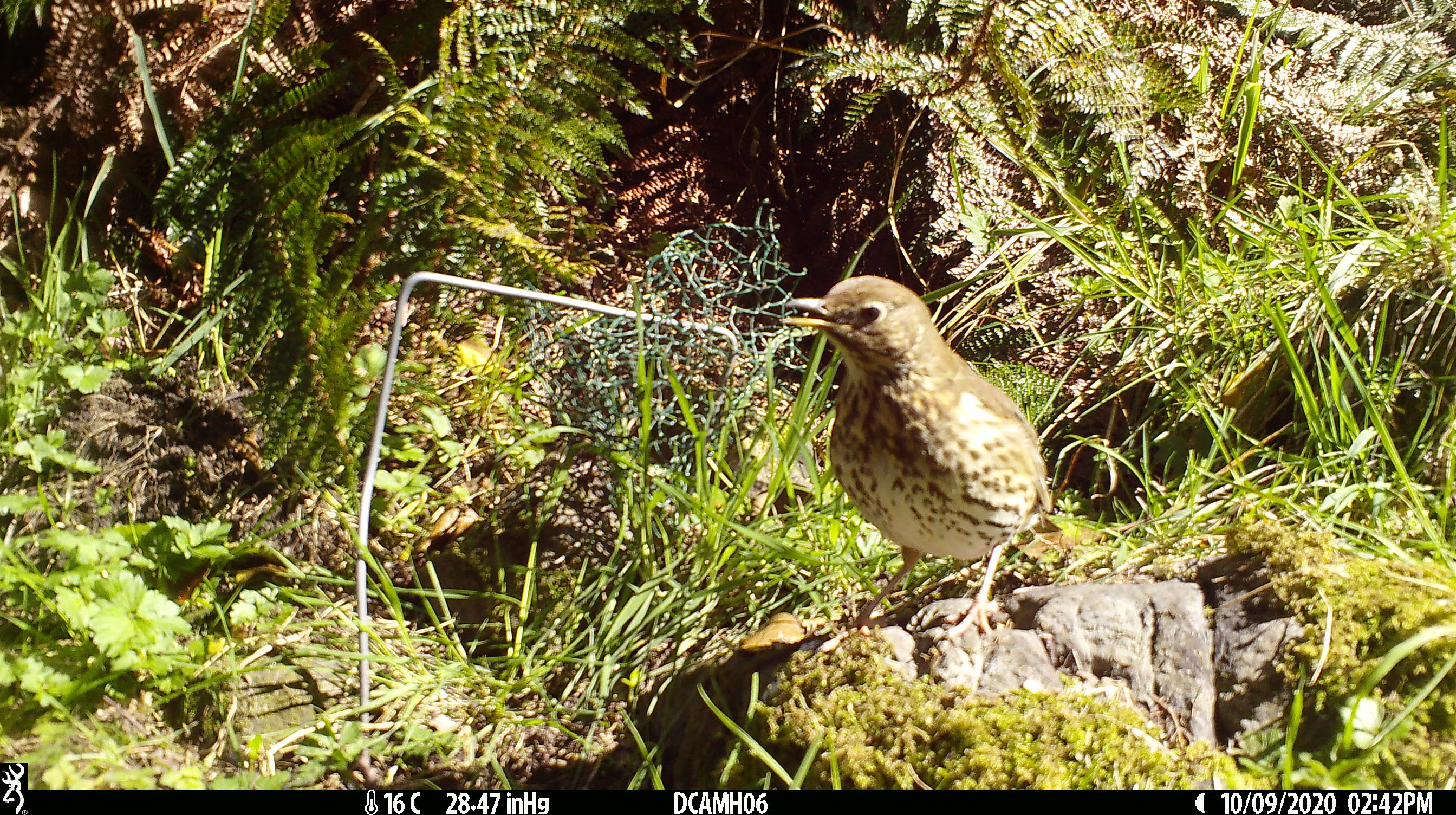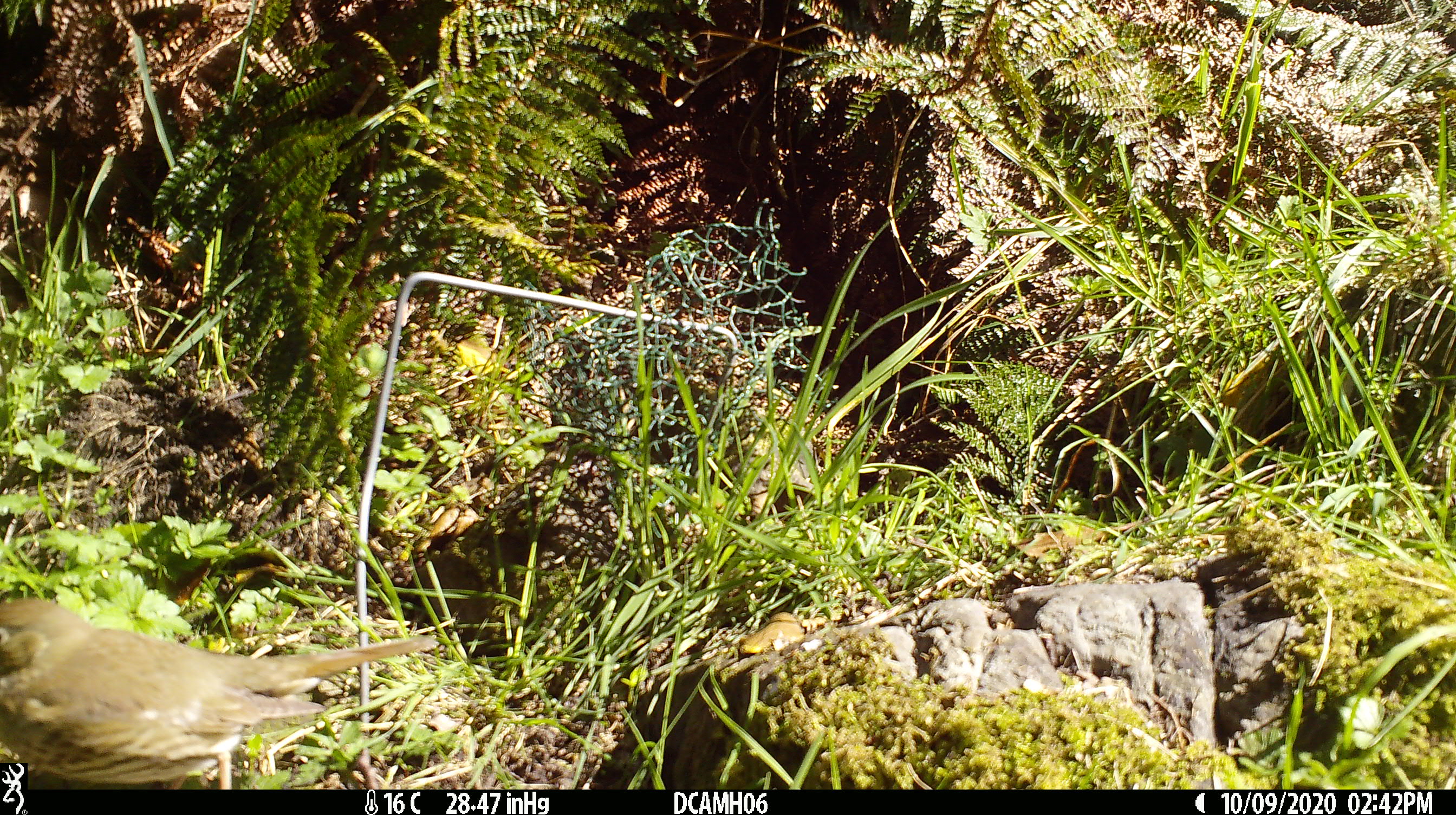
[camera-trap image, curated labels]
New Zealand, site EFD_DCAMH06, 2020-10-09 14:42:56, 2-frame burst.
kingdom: Animalia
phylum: Chordata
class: Aves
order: Passeriformes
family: Turdidae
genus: Turdus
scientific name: Turdus philomelos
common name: song thrush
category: thrush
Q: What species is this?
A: Thrush (song thrush) (Turdus philomelos).